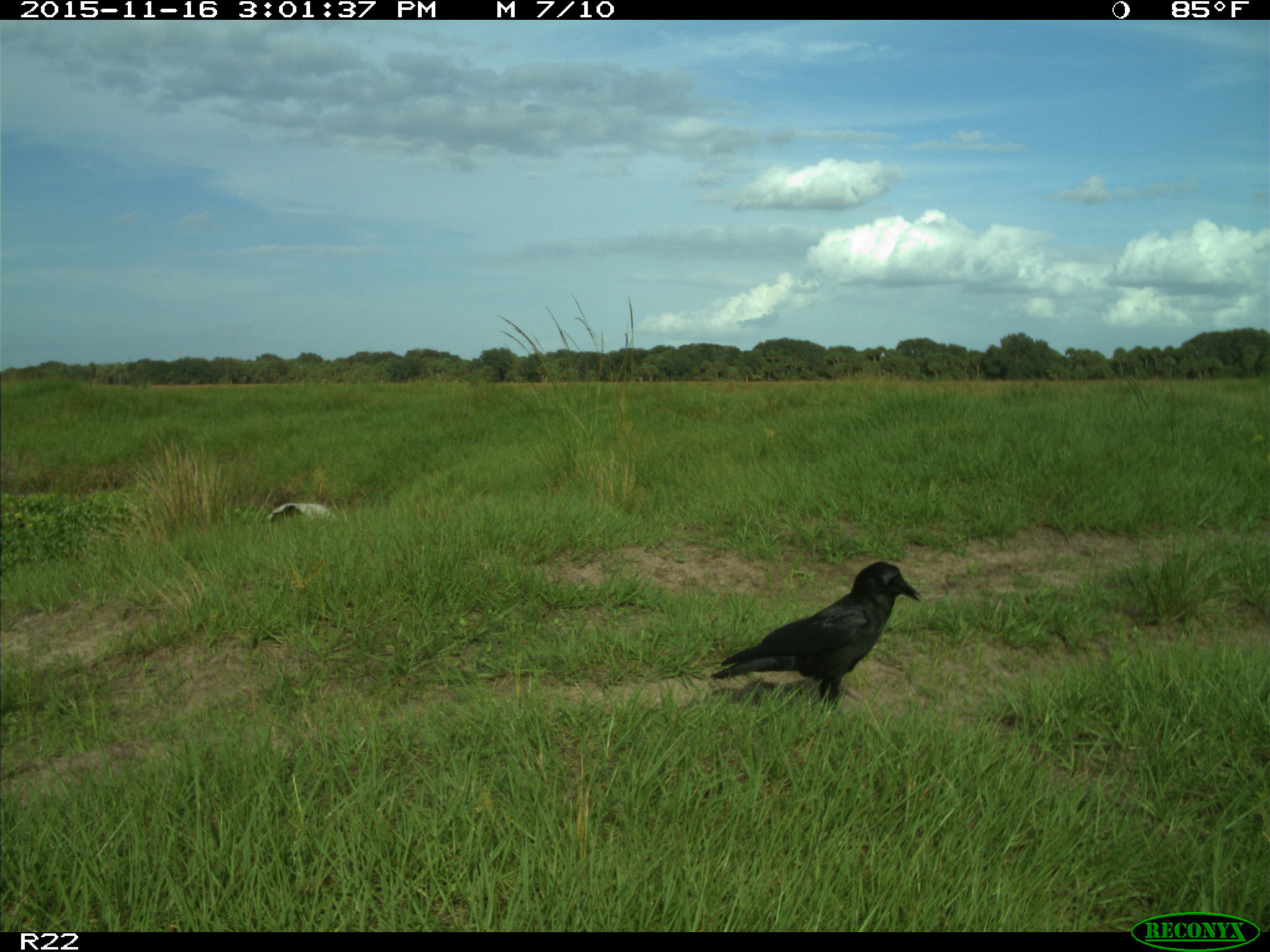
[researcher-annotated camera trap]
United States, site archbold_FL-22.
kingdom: Animalia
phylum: Chordata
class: Aves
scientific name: Aves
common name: birds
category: unidentified bird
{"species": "unidentified bird (birds) (Aves)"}